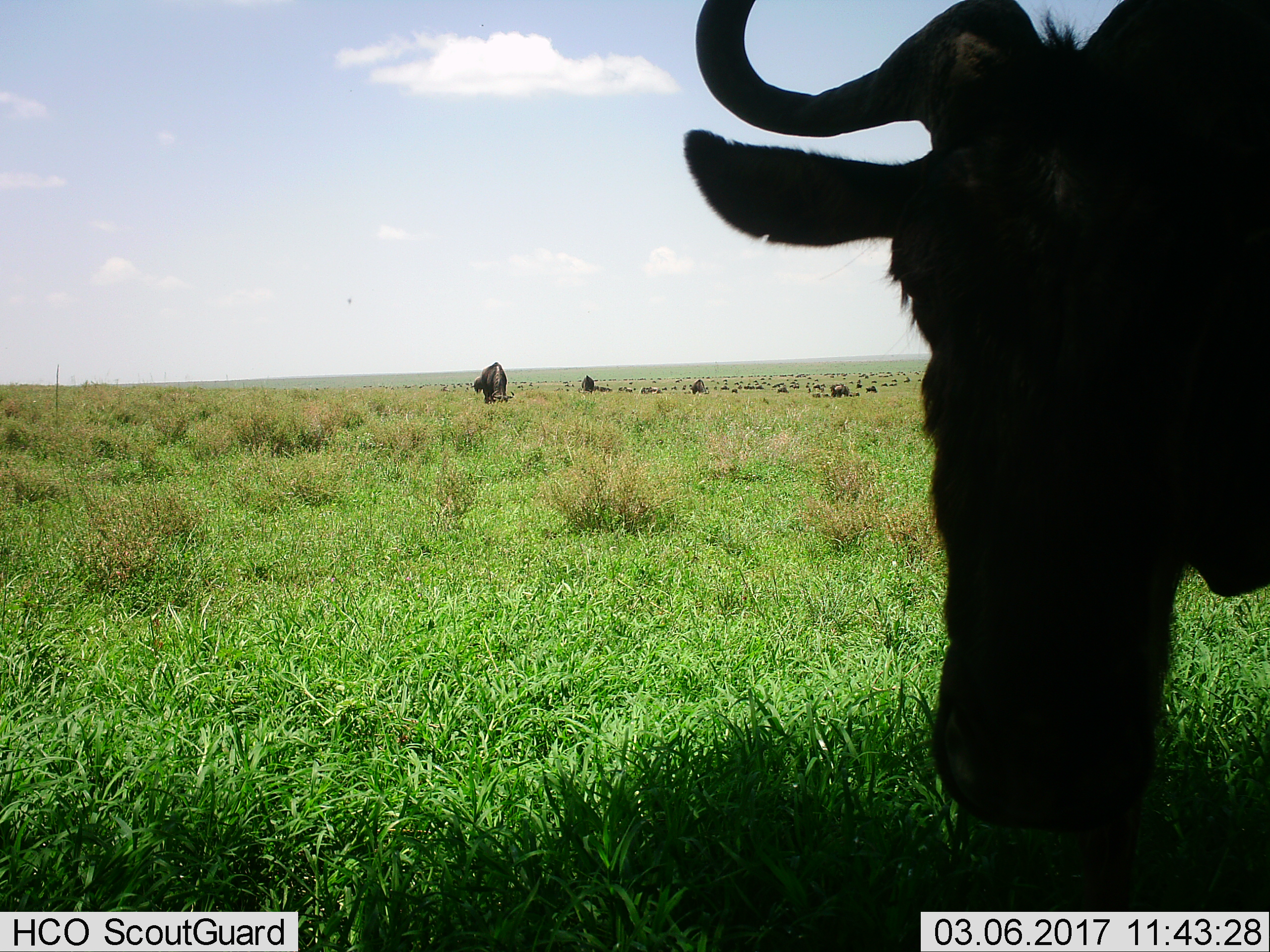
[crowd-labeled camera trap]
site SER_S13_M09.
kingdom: Animalia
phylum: Chordata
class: Mammalia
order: Artiodactyla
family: Bovidae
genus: Connochaetes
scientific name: Connochaetes taurinus taurinus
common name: blue wildebeest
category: wildebeestblue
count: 11-50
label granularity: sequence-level